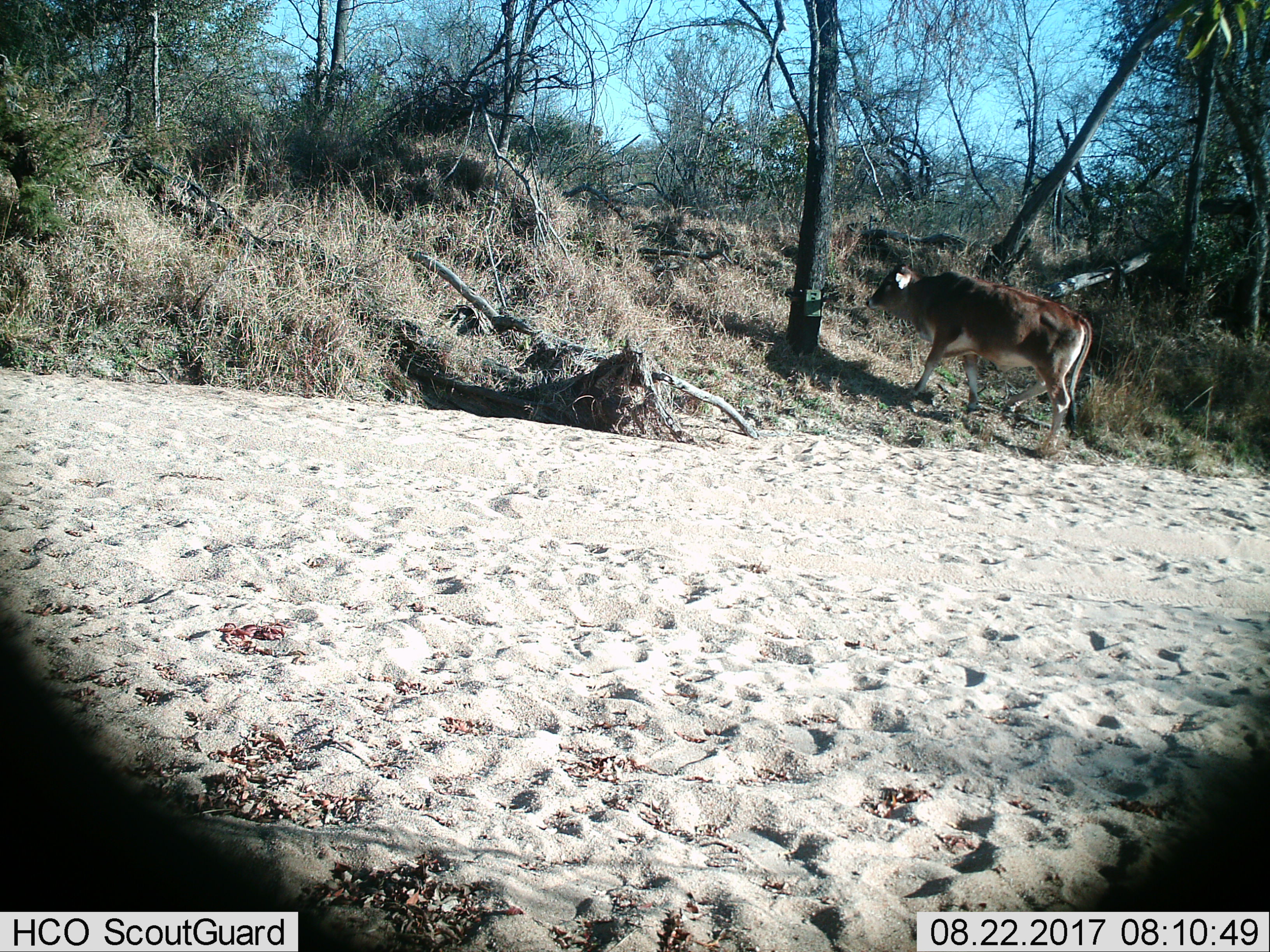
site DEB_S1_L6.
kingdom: Animalia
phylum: Chordata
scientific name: Vertebrata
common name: domestic animal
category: domesticanimal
Domesticanimal (domestic animal) (Vertebrata), count 1. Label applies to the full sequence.